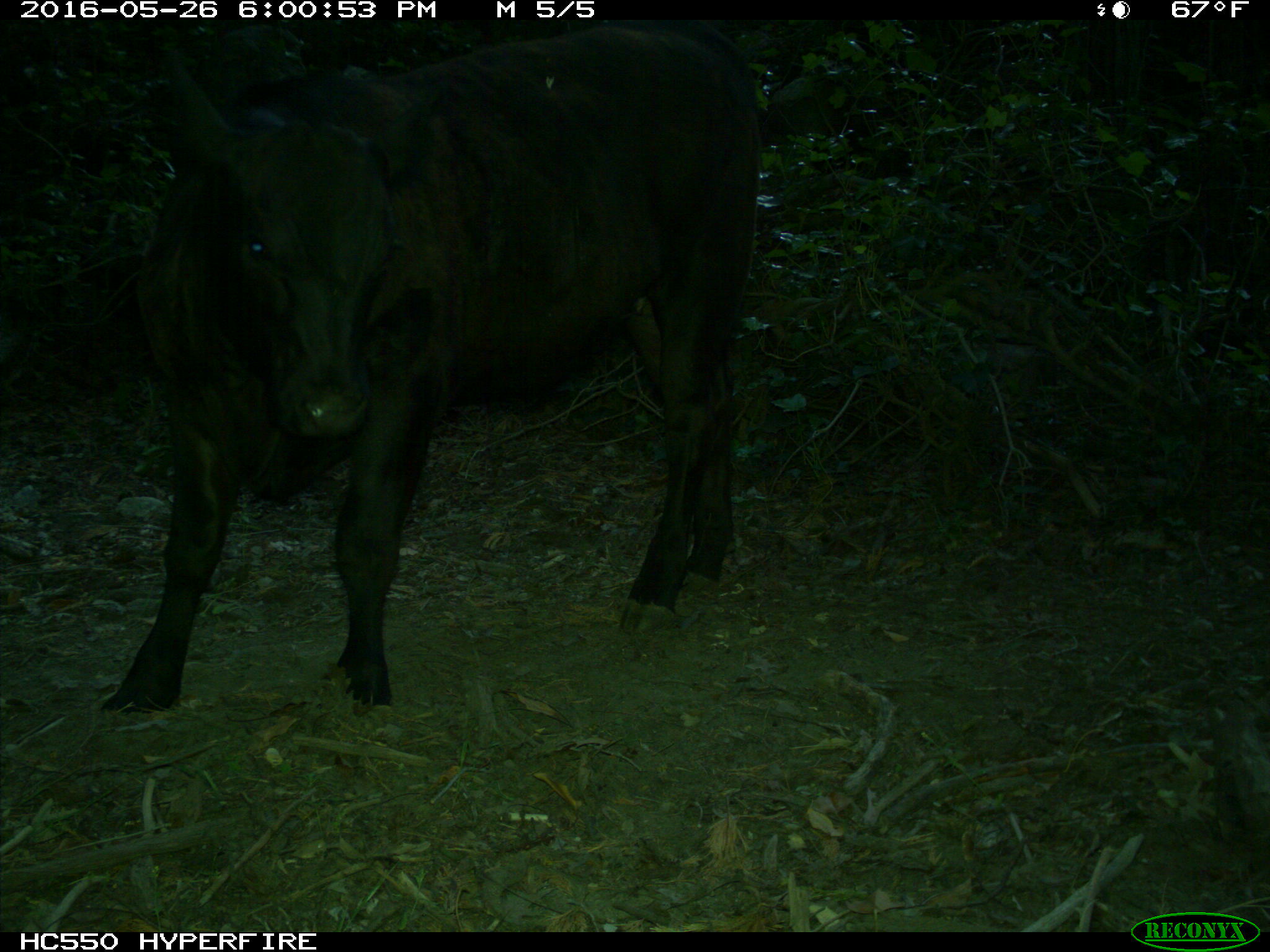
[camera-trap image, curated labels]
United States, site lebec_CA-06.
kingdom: Animalia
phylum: Chordata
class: Mammalia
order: Artiodactyla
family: Bovidae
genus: Bos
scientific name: Bos taurus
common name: domestic cow